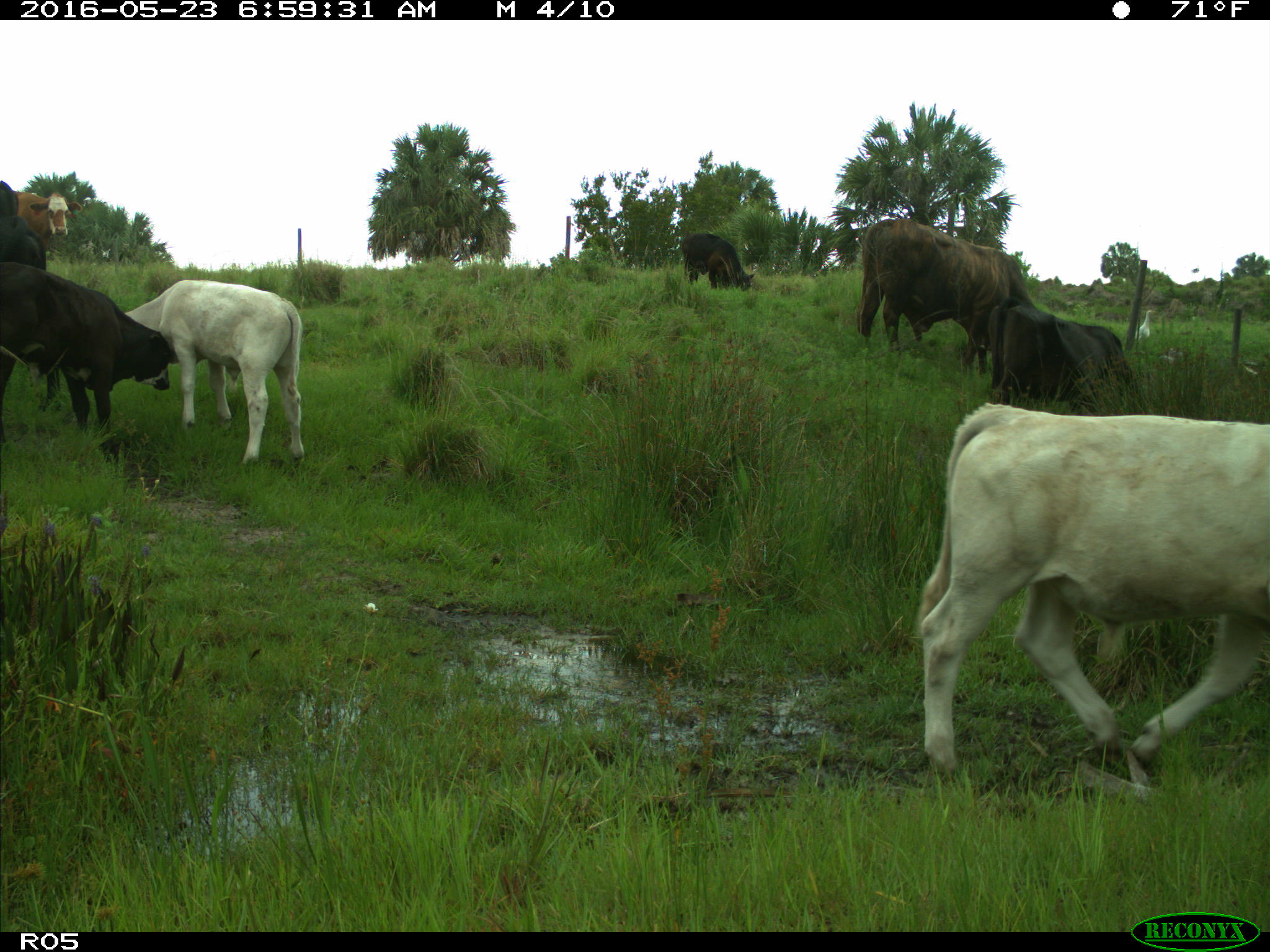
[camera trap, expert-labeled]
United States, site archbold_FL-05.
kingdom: Animalia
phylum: Chordata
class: Mammalia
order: Artiodactyla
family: Bovidae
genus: Bos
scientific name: Bos taurus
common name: domestic cow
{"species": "Bos taurus (domestic cow)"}